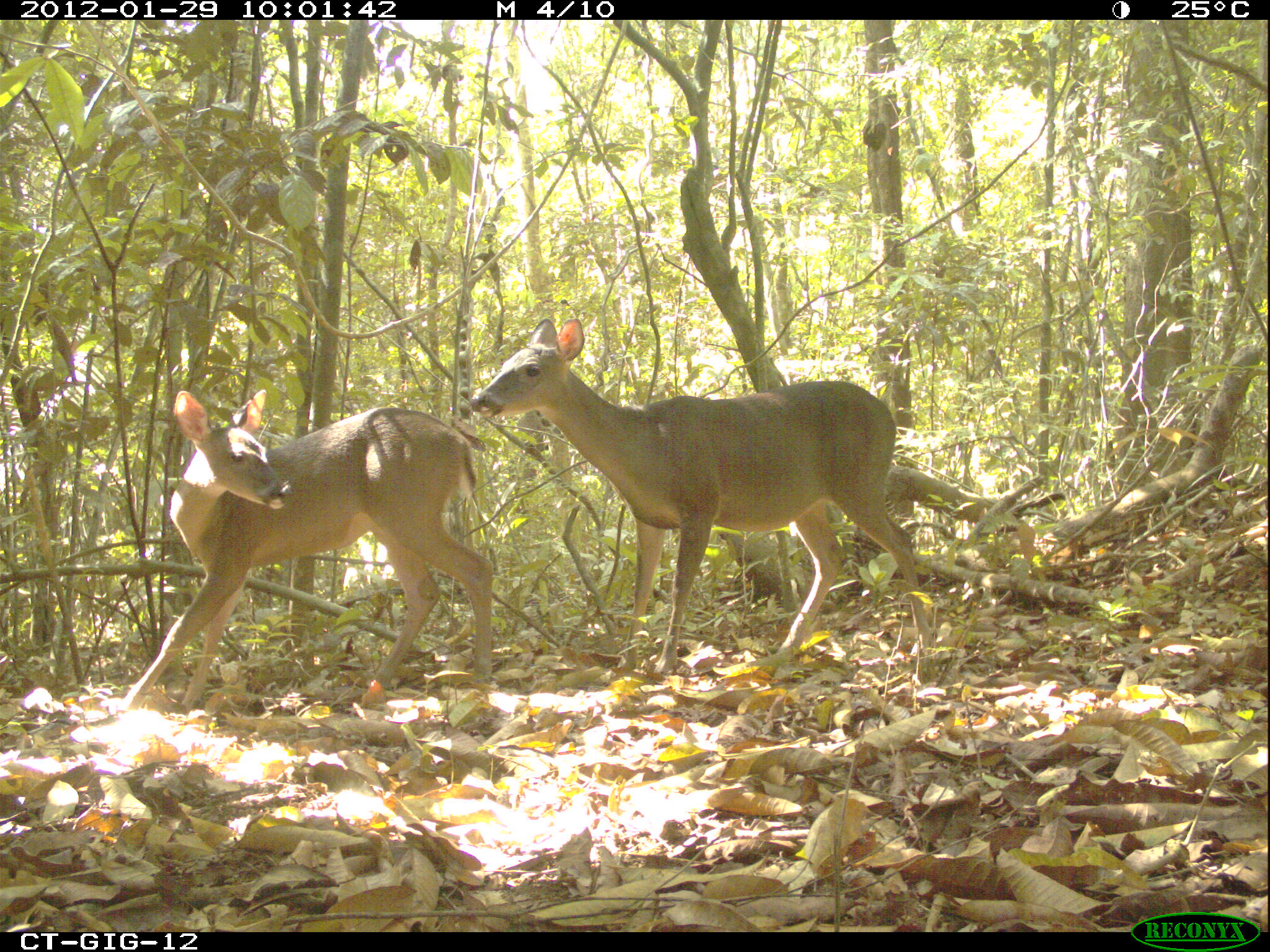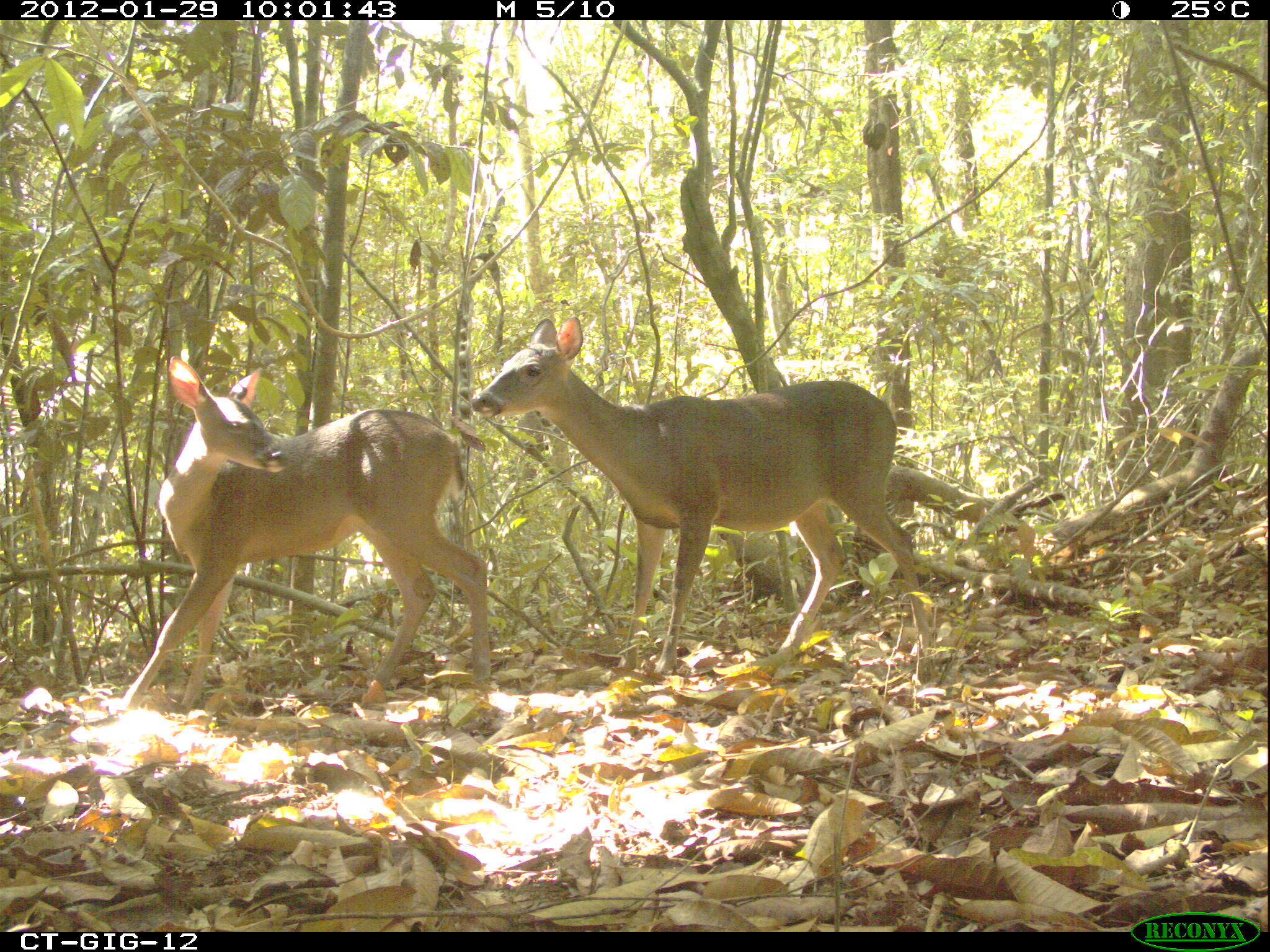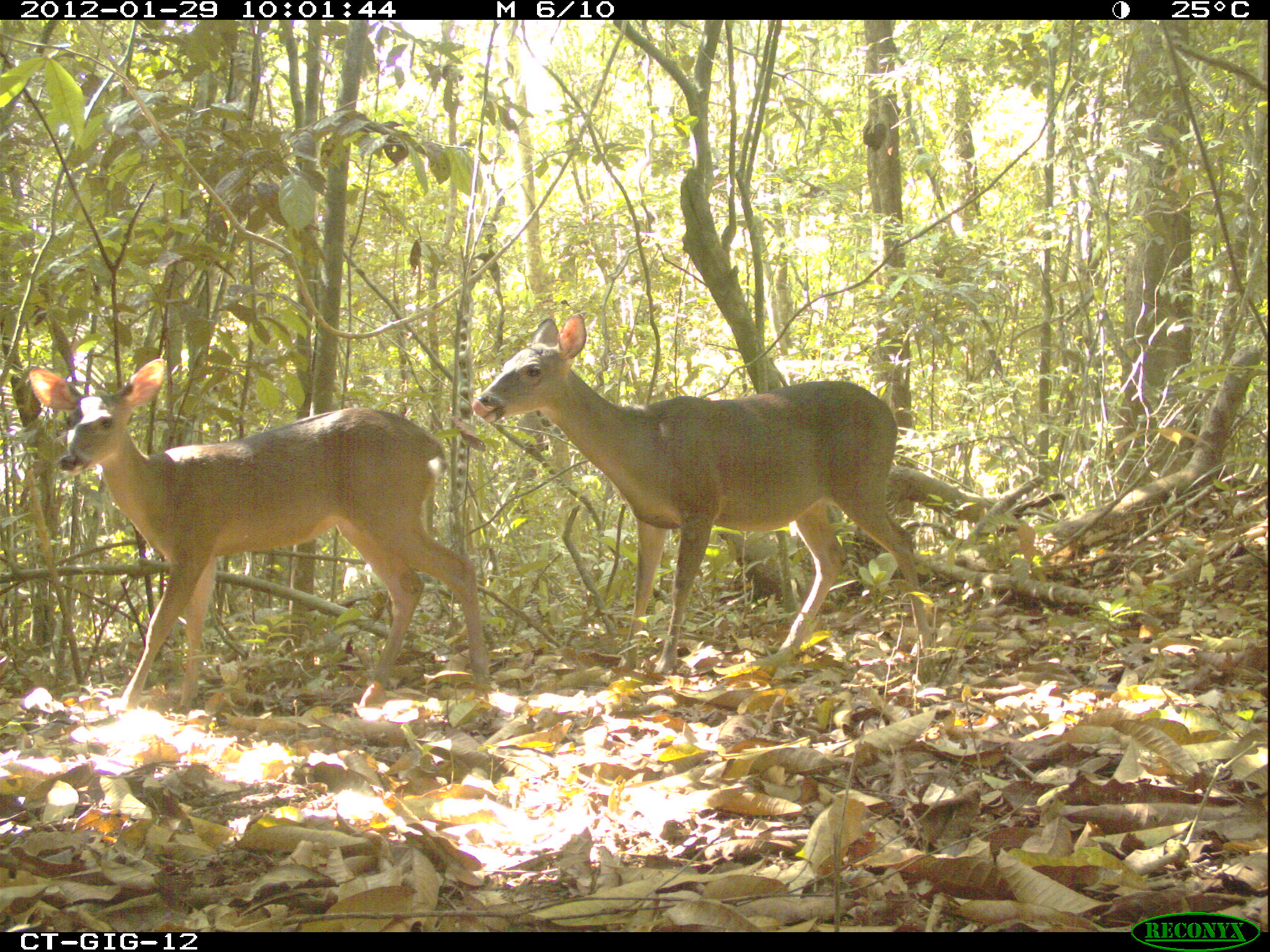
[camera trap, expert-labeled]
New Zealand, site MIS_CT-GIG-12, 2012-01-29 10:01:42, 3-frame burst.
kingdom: Animalia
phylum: Chordata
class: Mammalia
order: Artiodactyla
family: Cervidae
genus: Odocoileus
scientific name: Odocoileus virginianus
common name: white-tailed deer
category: white tailed deer